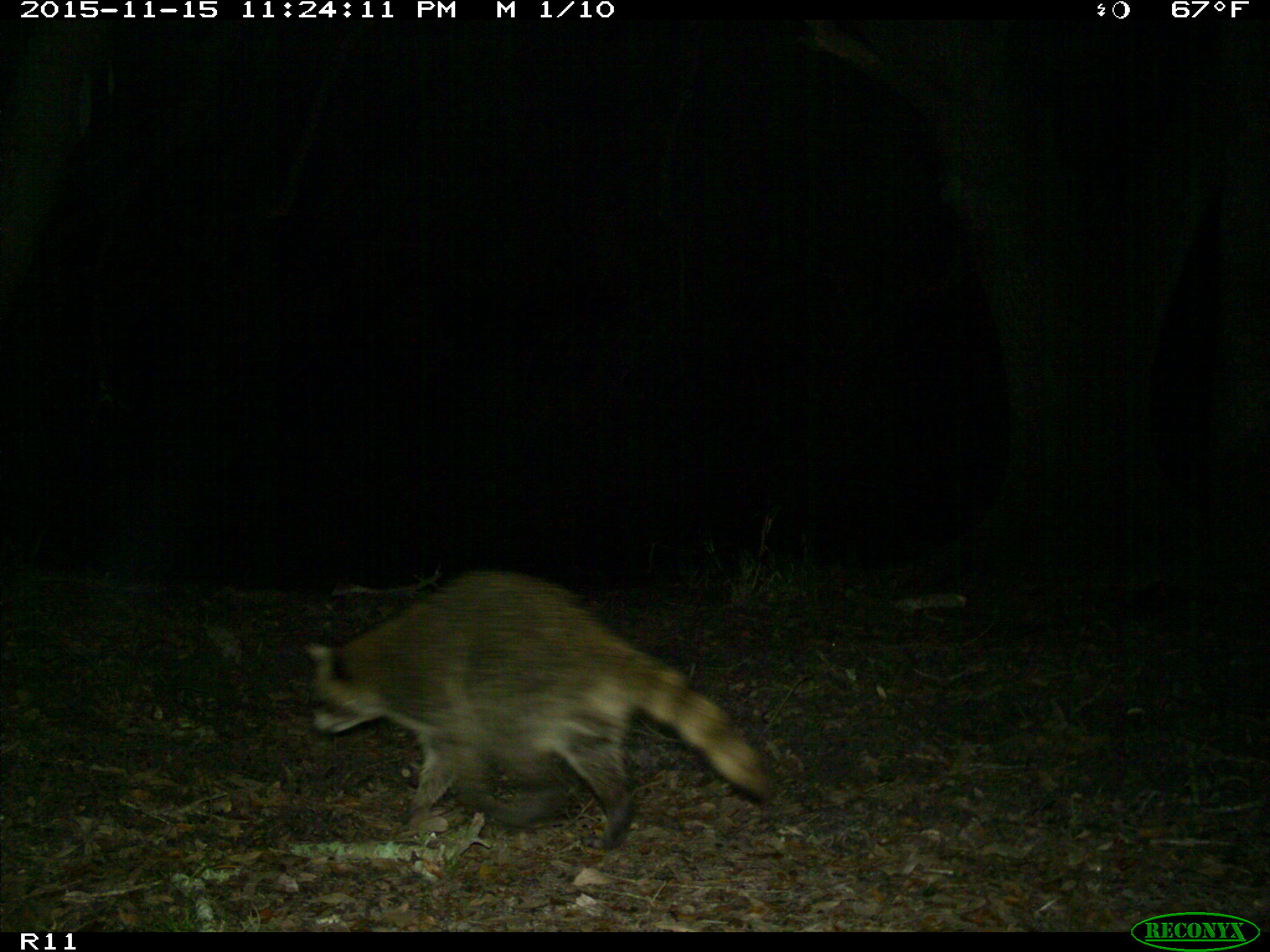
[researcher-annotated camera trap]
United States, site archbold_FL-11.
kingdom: Animalia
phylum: Chordata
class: Mammalia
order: Carnivora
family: Procyonidae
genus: Procyon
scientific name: Procyon lotor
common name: common raccoon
Procyon lotor (common raccoon).